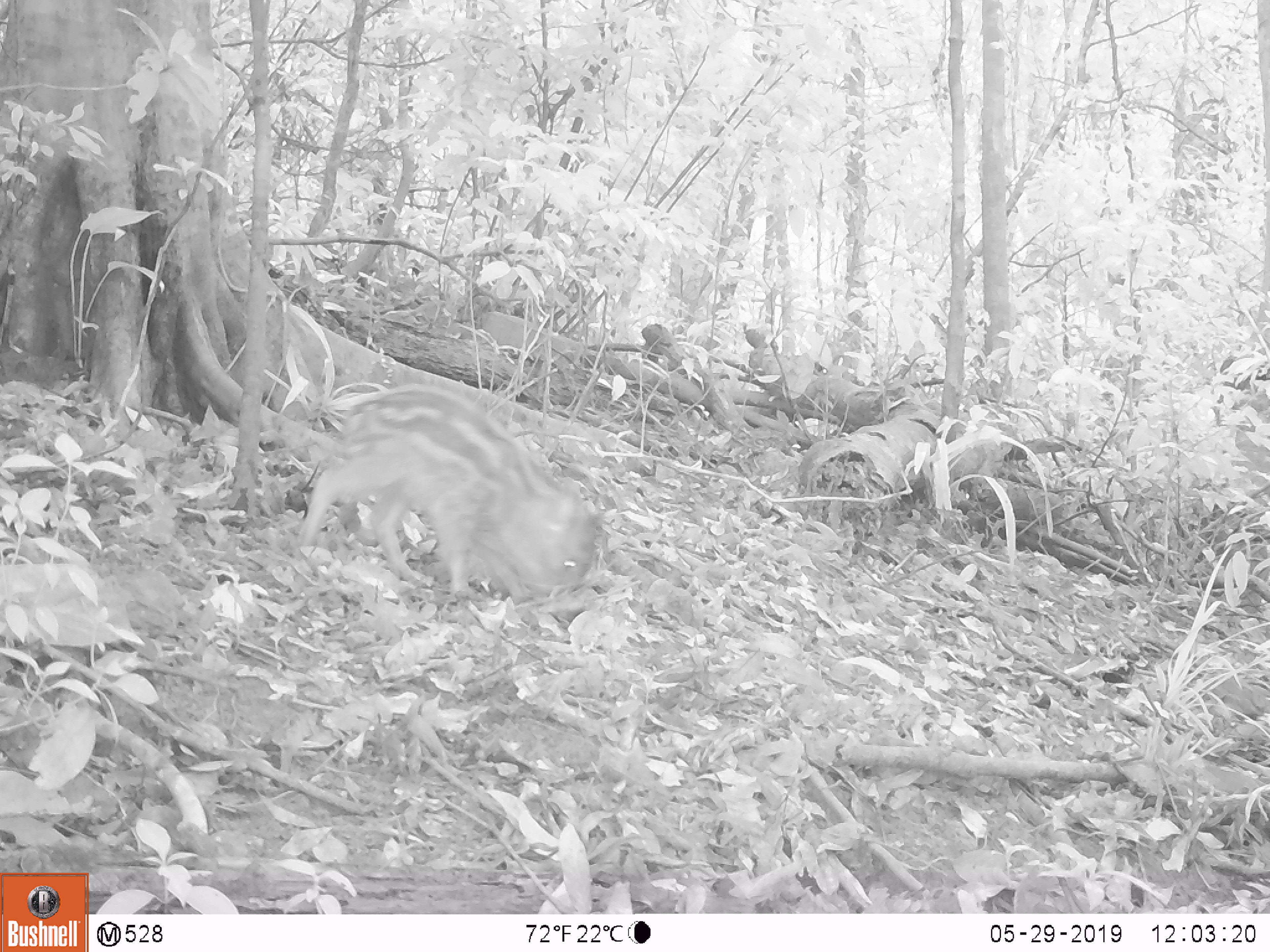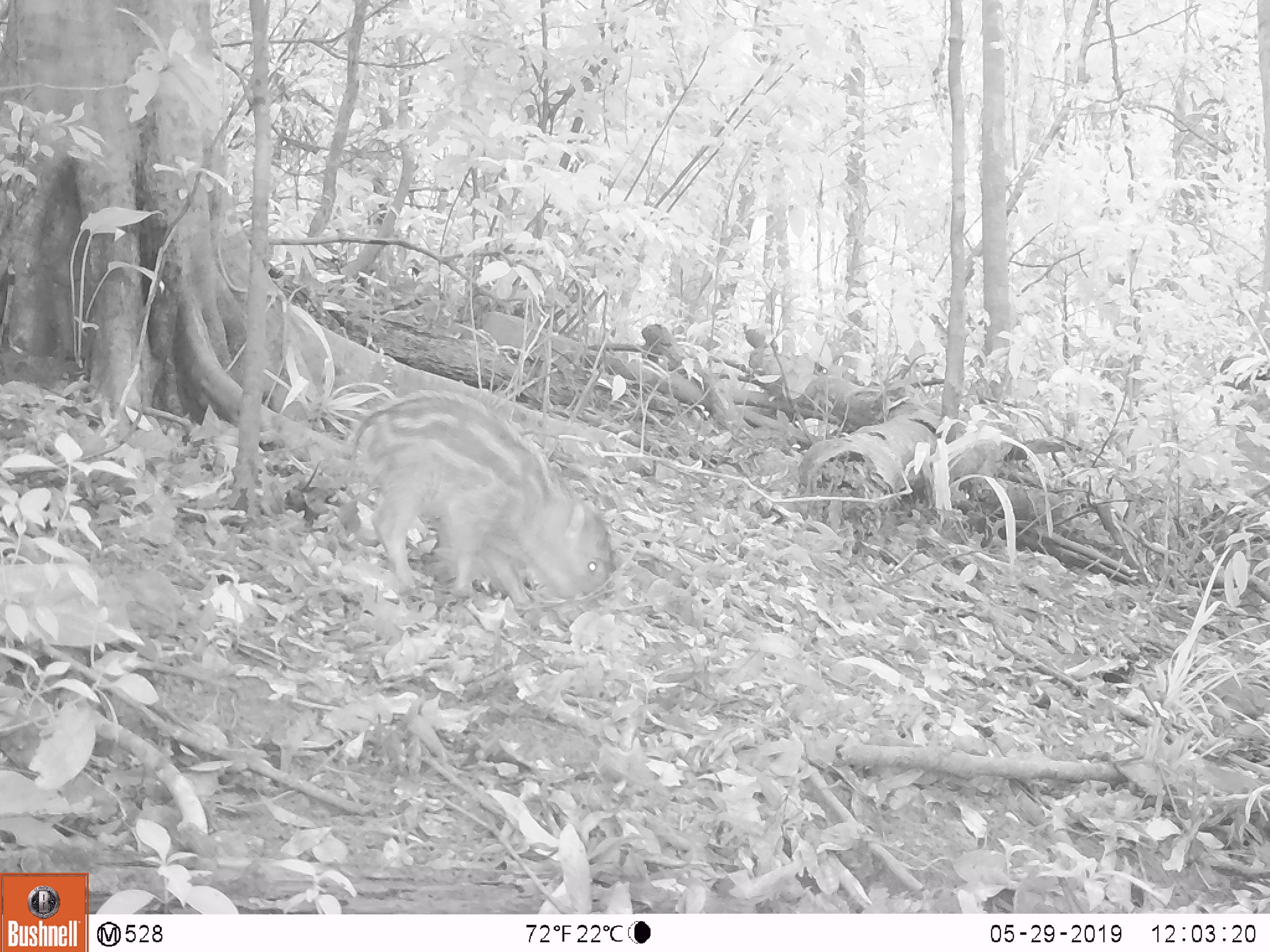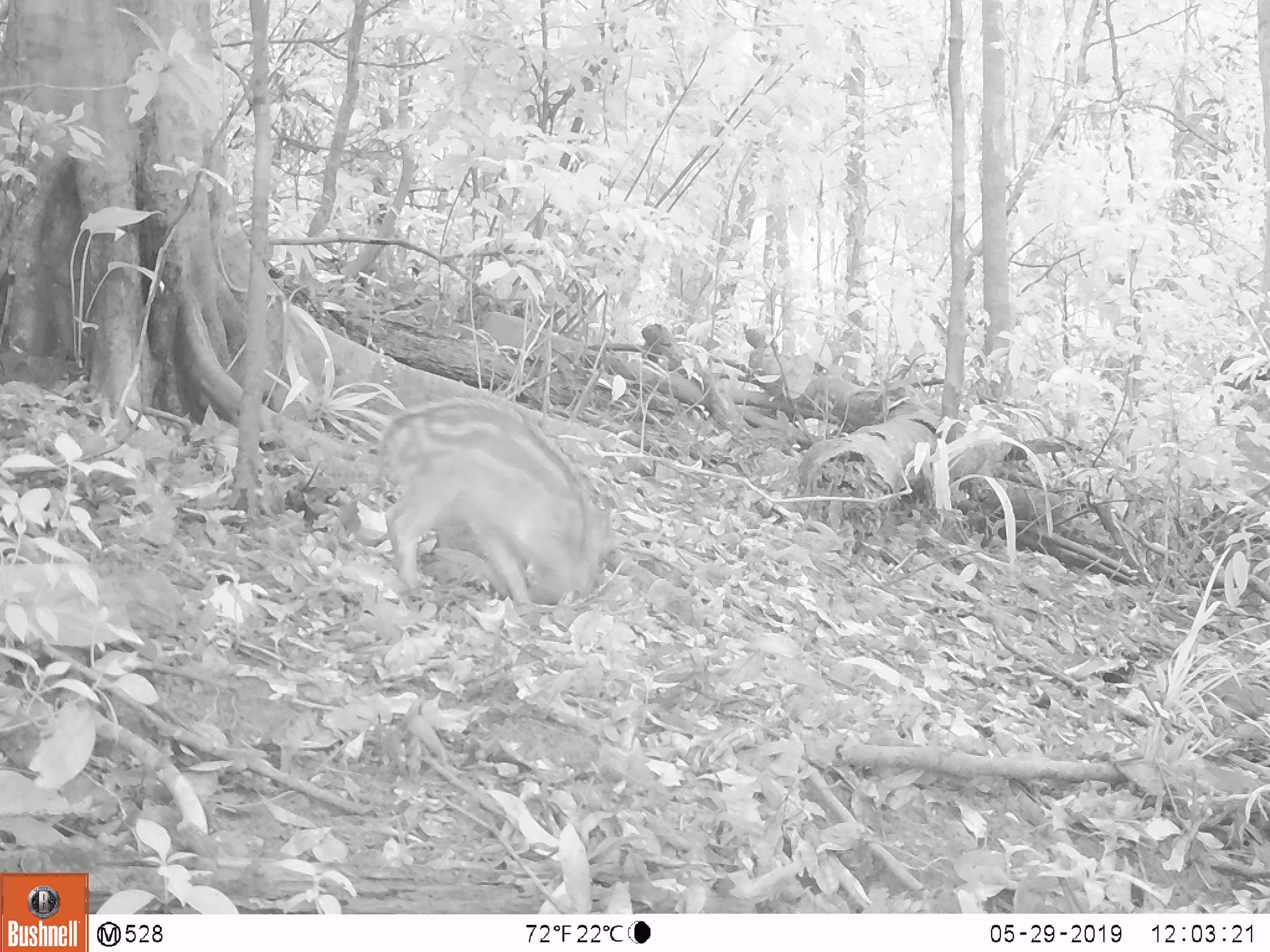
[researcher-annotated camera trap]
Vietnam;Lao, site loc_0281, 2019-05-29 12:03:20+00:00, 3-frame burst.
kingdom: Animalia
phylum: Chordata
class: Mammalia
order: Artiodactyla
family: Suidae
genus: Sus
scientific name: Sus scrofa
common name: eurasian wild pig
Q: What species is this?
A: Eurasian wild pig (Sus scrofa).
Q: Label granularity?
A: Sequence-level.